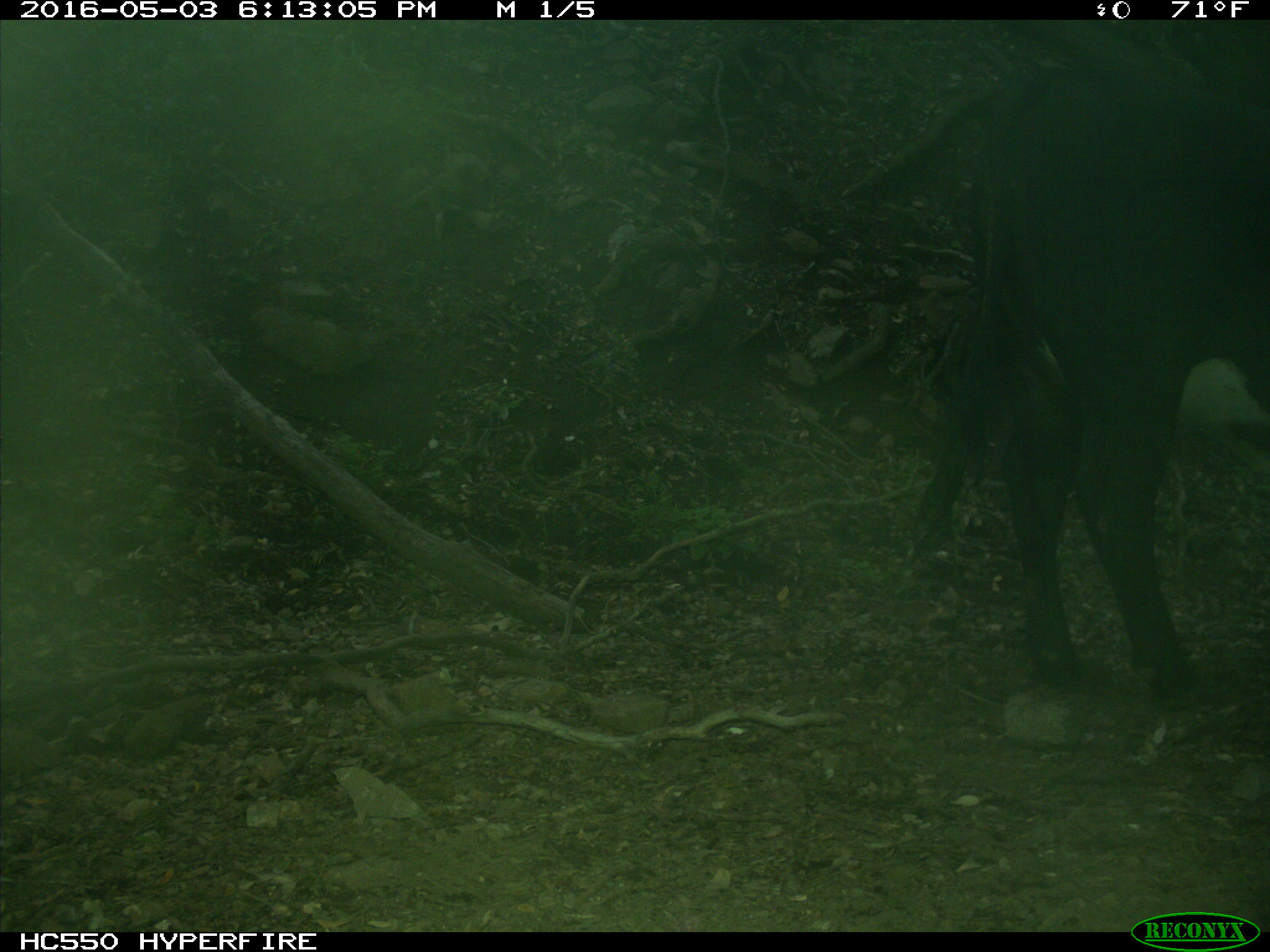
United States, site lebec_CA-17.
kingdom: Animalia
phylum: Chordata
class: Mammalia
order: Artiodactyla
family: Bovidae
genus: Bos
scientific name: Bos taurus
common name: domestic cow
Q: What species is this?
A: Bos taurus (domestic cow).